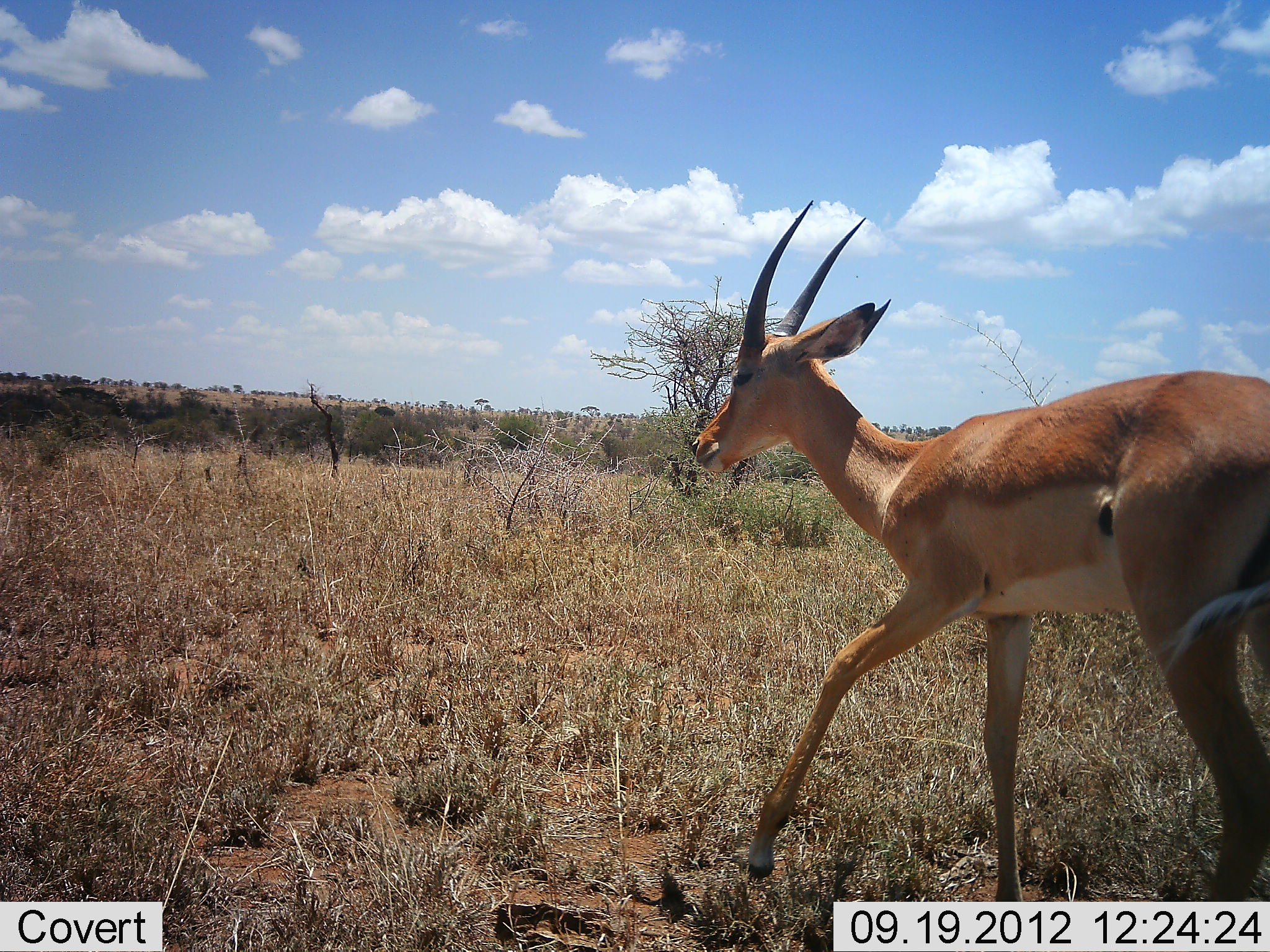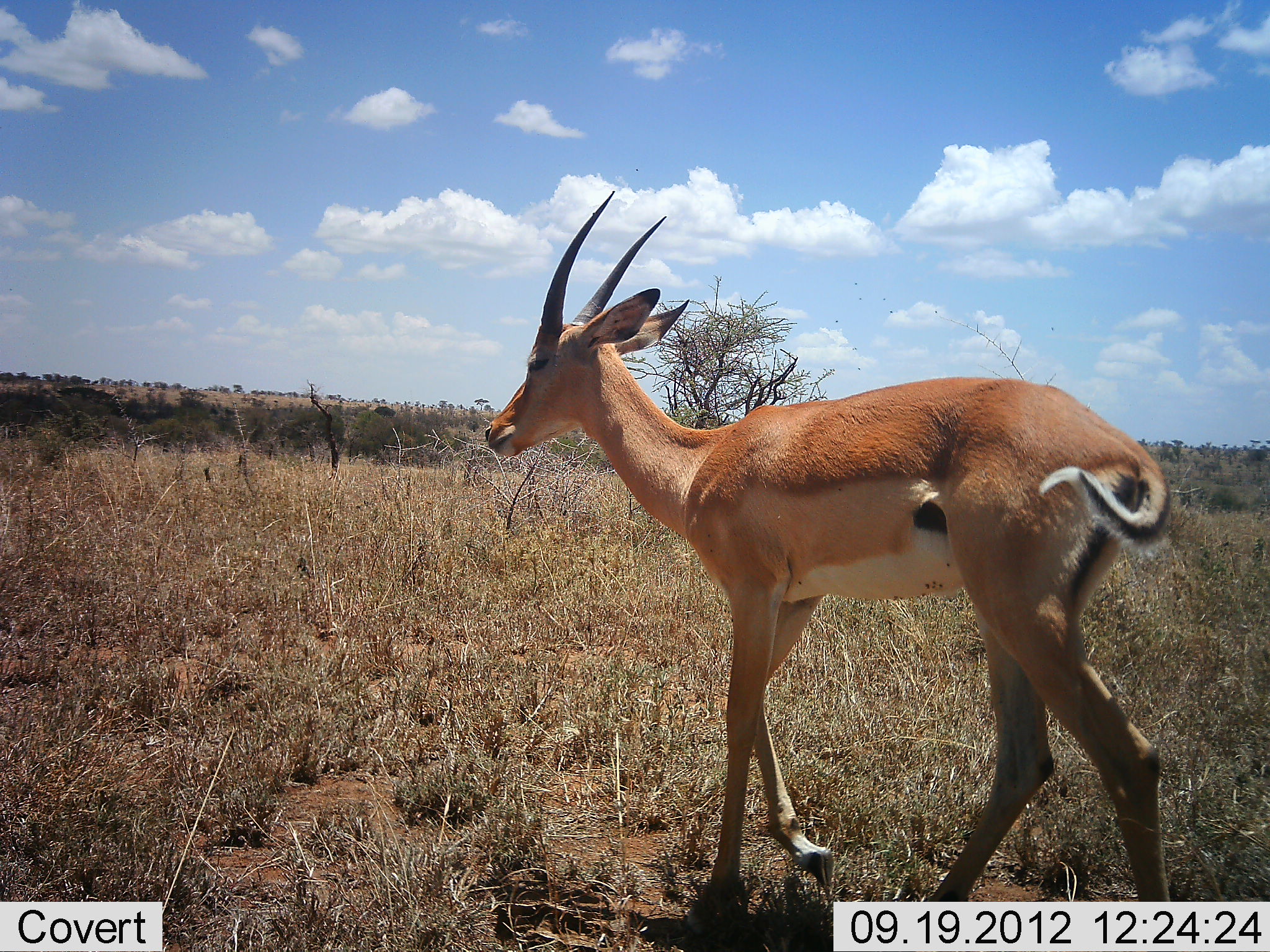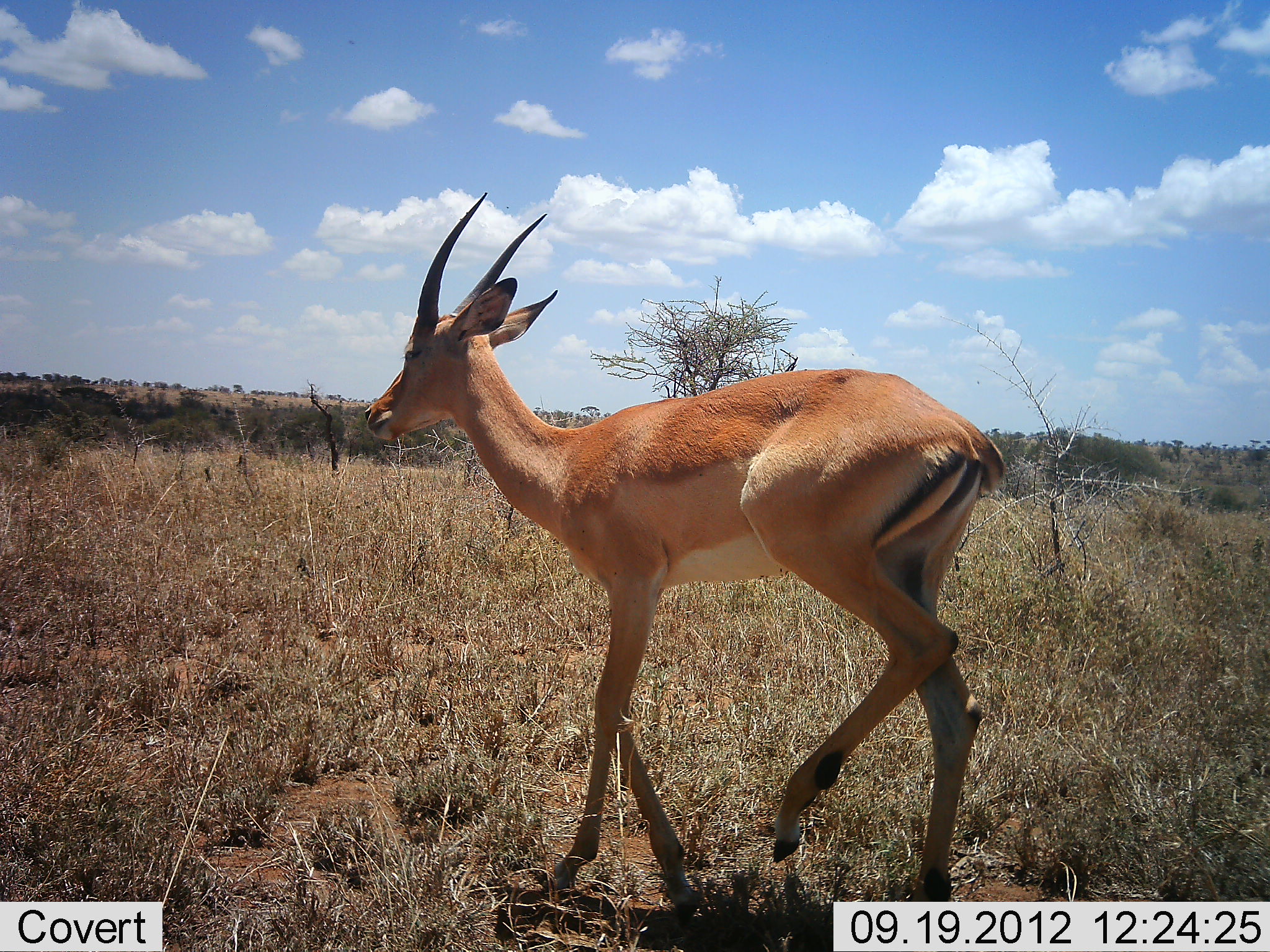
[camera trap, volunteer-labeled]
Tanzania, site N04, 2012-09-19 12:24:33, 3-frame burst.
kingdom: Animalia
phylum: Chordata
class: Mammalia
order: Artiodactyla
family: Bovidae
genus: Nanger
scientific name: Nanger granti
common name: grant's gazelle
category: gazellegrants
Gazellegrants (grant's gazelle) (Nanger granti), count 1. Behavior (volunteer vote fractions): standing 10%, resting 0%, moving 90%, interacting 0%. Young present (vote fraction): 0%. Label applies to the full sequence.